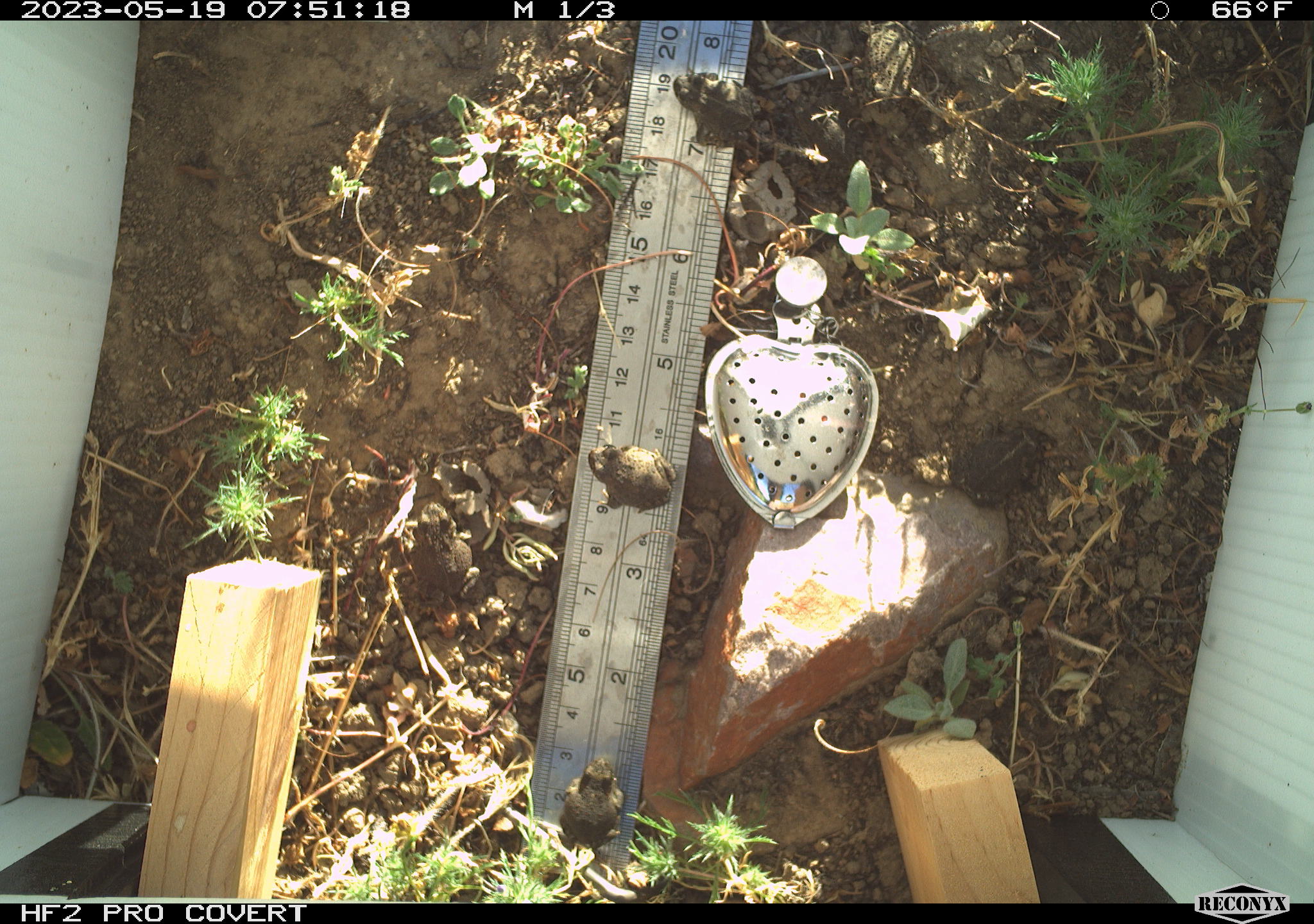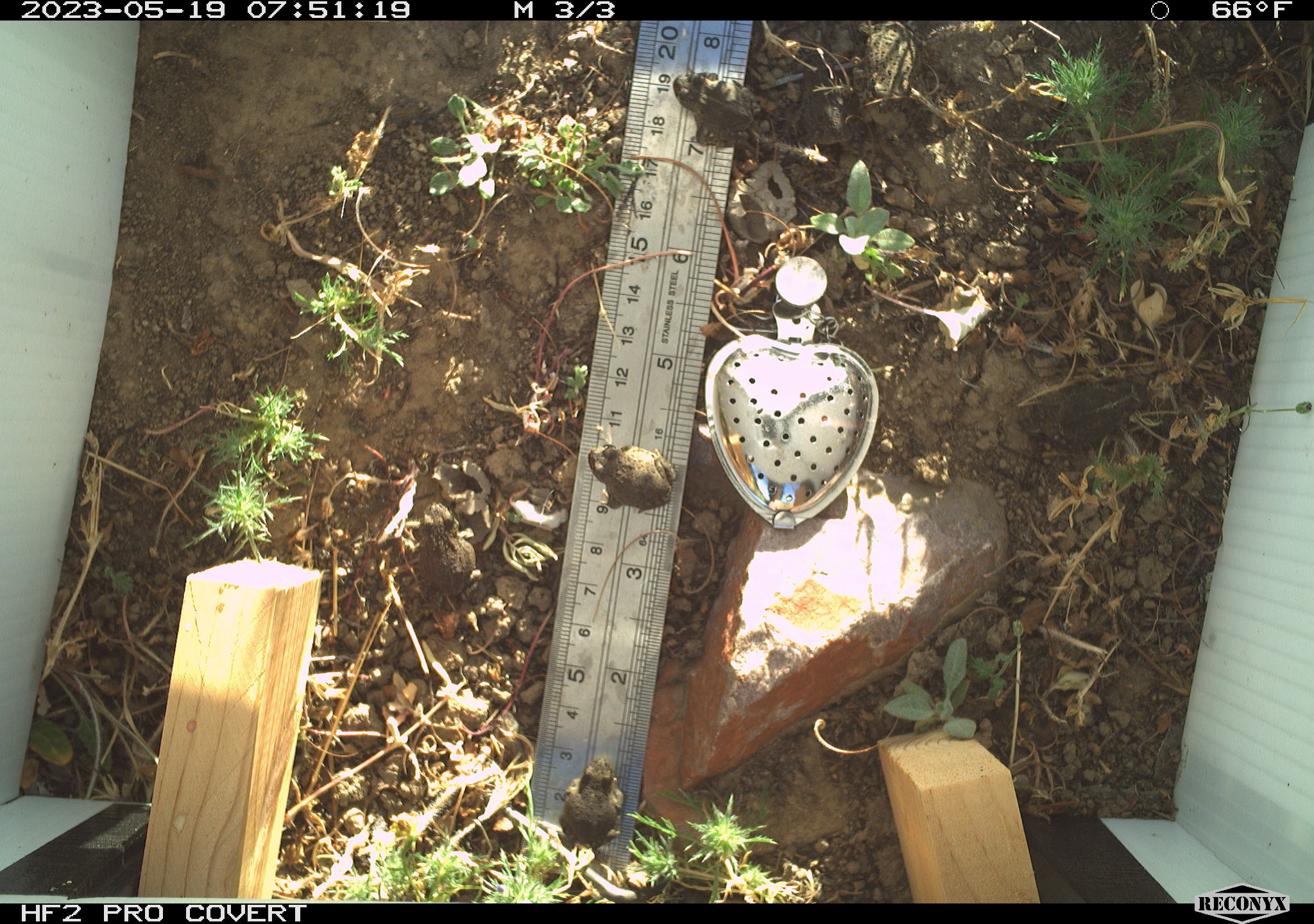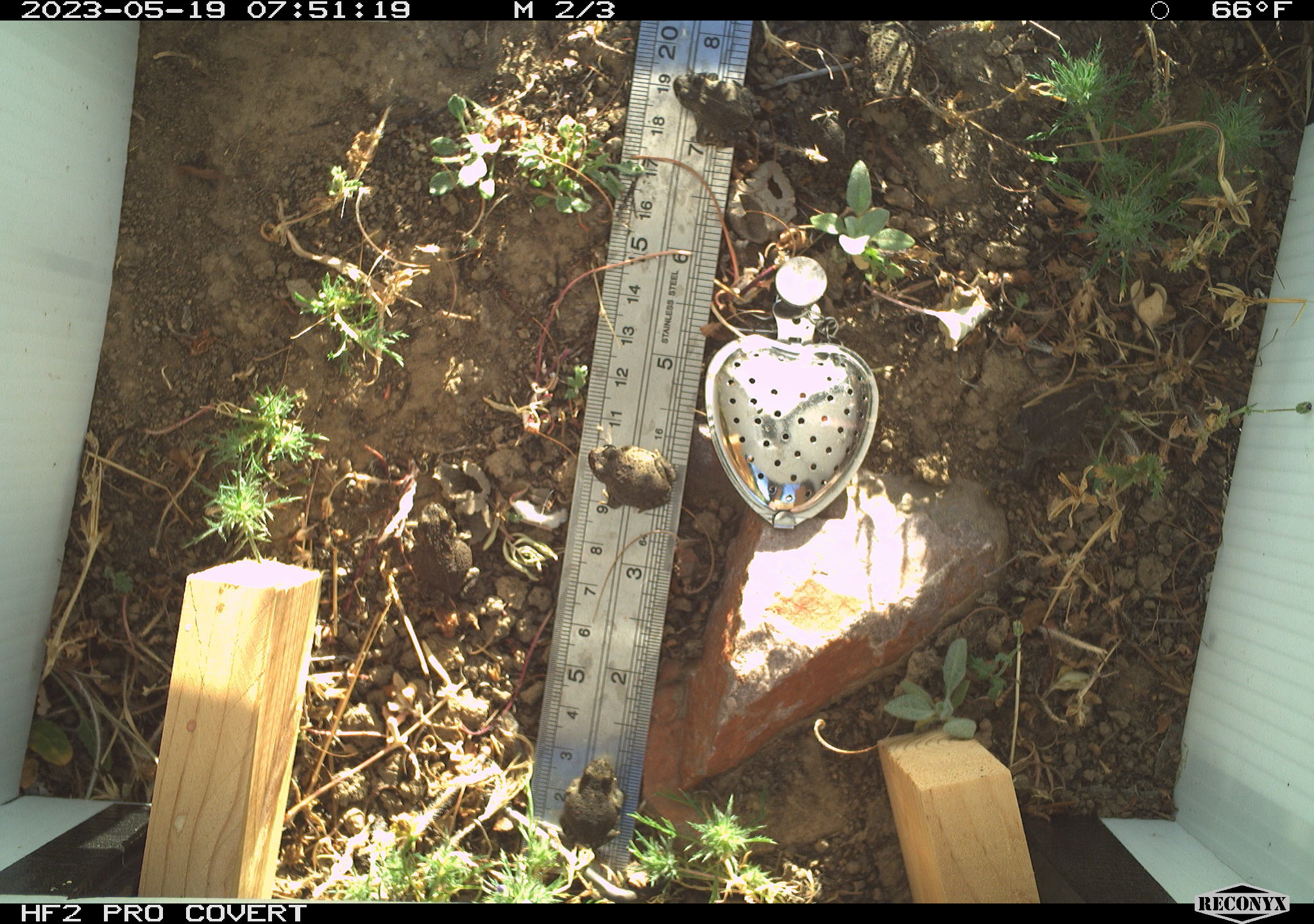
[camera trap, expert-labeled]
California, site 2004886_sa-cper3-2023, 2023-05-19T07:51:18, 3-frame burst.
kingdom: Animalia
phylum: Chordata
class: Amphibia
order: Anura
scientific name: Anura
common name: frogs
Frogs (Anura).